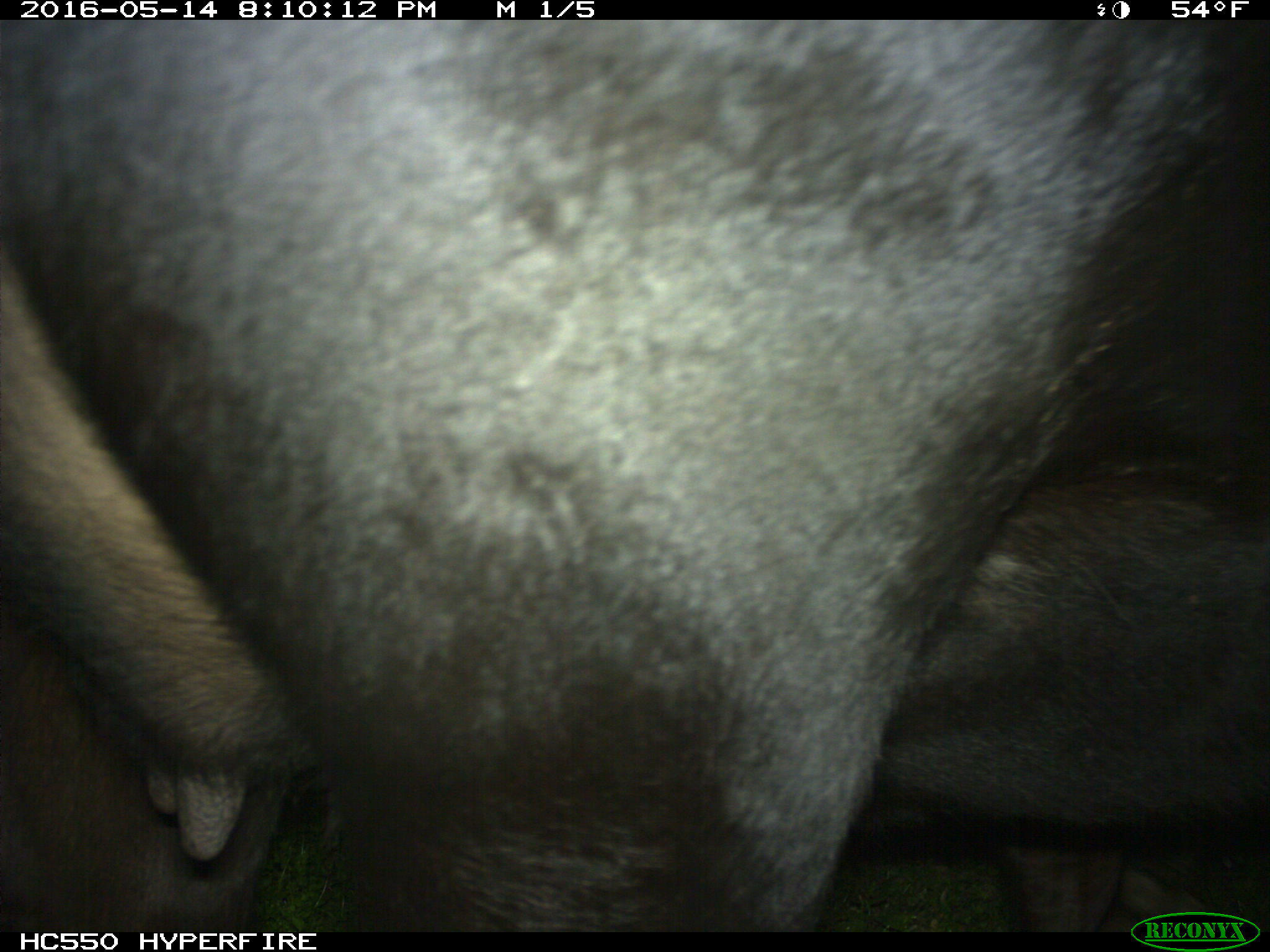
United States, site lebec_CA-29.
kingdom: Animalia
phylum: Chordata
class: Mammalia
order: Artiodactyla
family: Bovidae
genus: Bos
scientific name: Bos taurus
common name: domestic cow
Bos taurus (domestic cow).